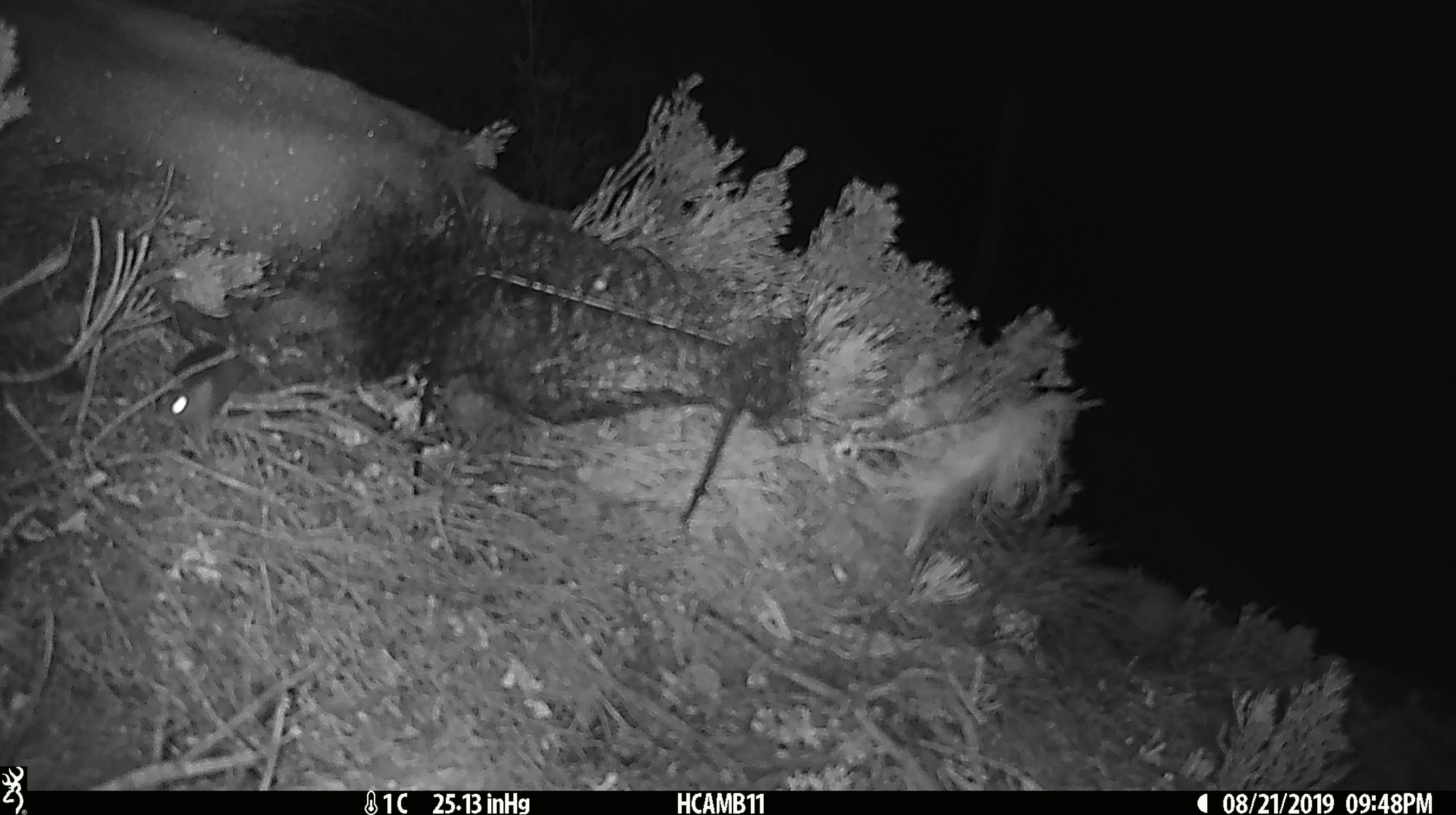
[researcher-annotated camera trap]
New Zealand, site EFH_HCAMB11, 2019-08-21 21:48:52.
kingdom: Animalia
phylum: Chordata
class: Mammalia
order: Rodentia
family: Muridae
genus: Mus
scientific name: Mus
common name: mouse